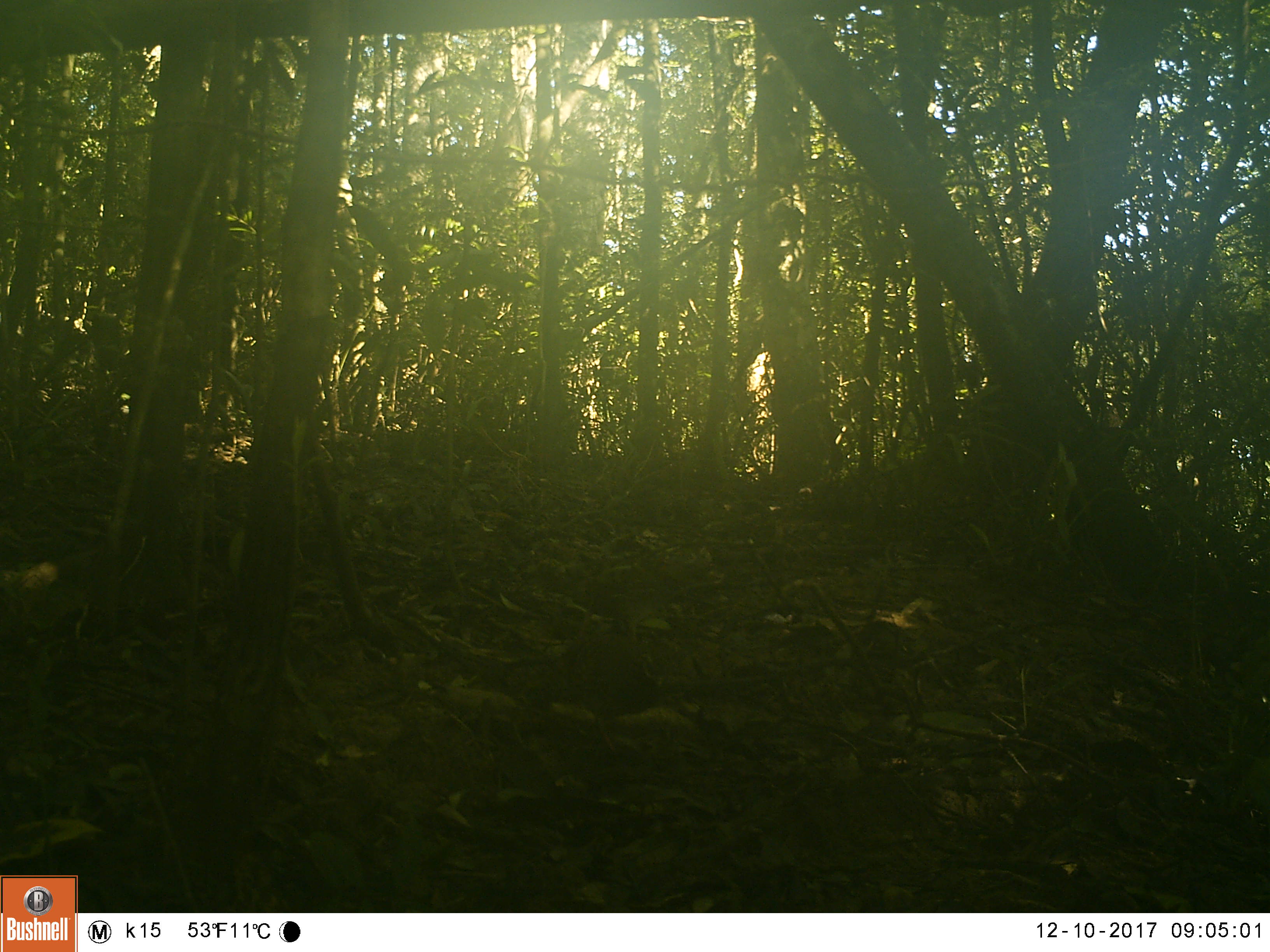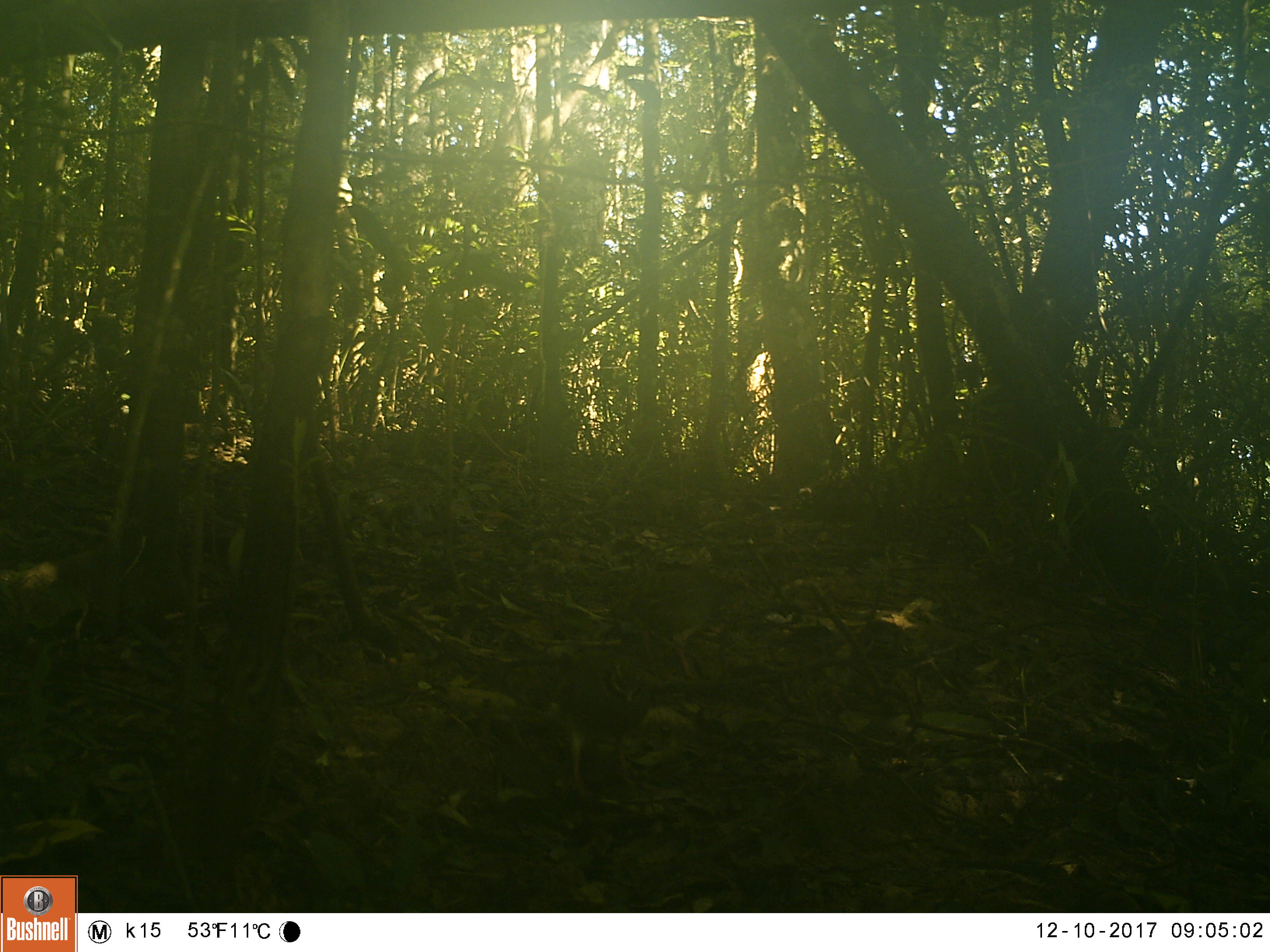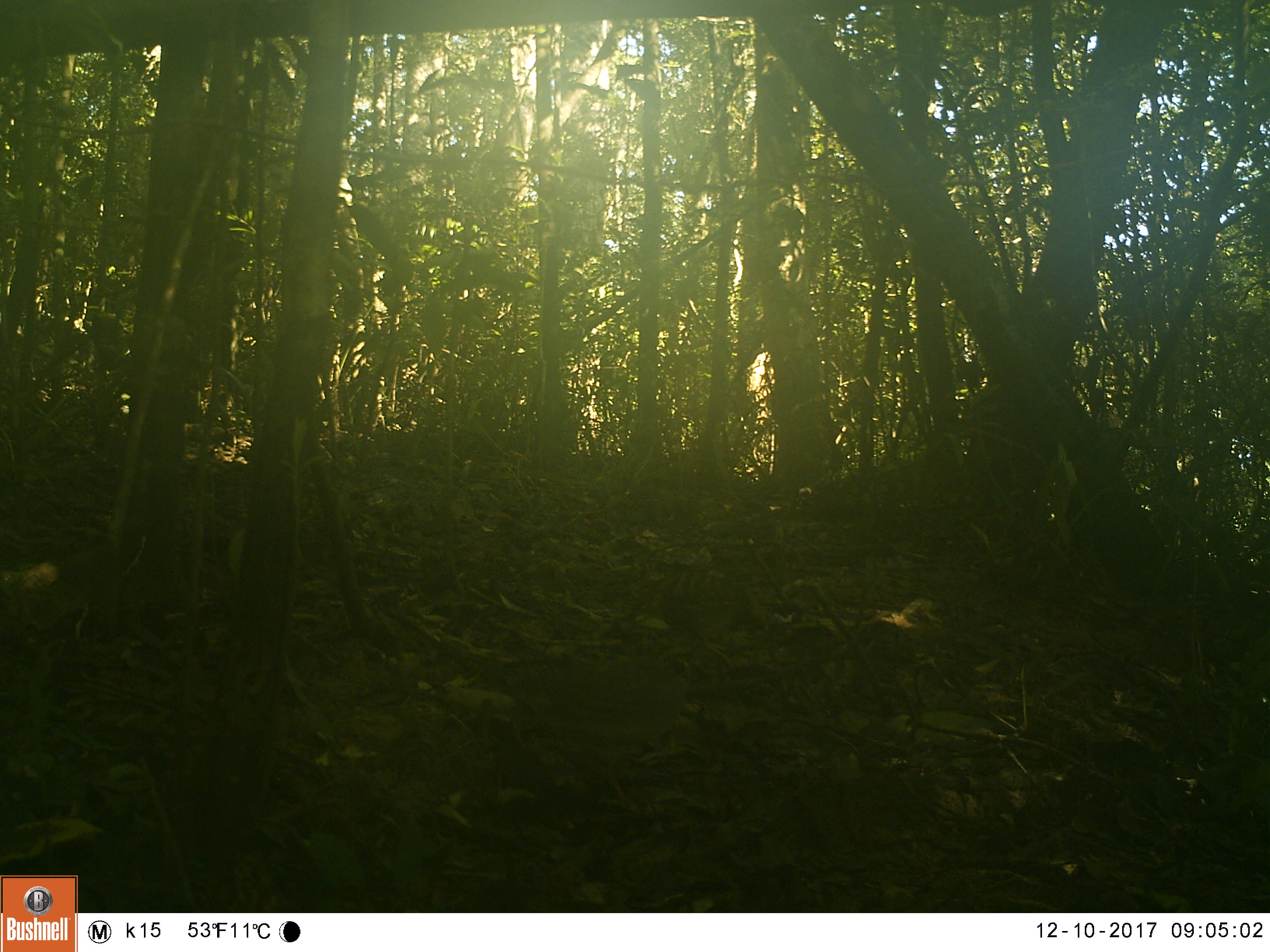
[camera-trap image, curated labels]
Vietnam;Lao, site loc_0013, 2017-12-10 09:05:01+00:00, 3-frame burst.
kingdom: Animalia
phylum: Chordata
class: Aves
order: Galliformes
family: Phasianidae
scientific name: Phasianidae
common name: partridge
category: unidentified partridge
Unidentified partridge (partridge) (Phasianidae). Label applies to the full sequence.